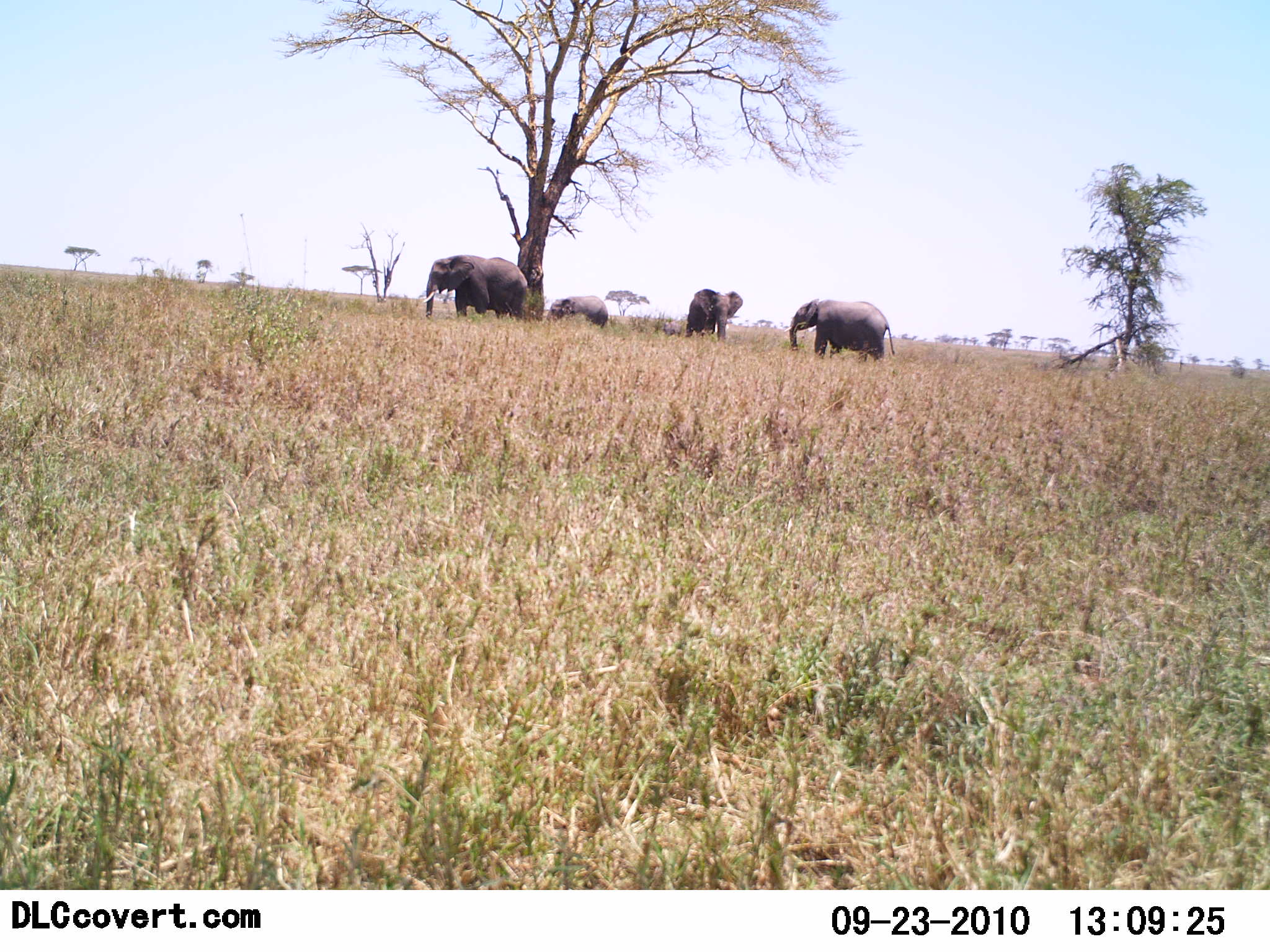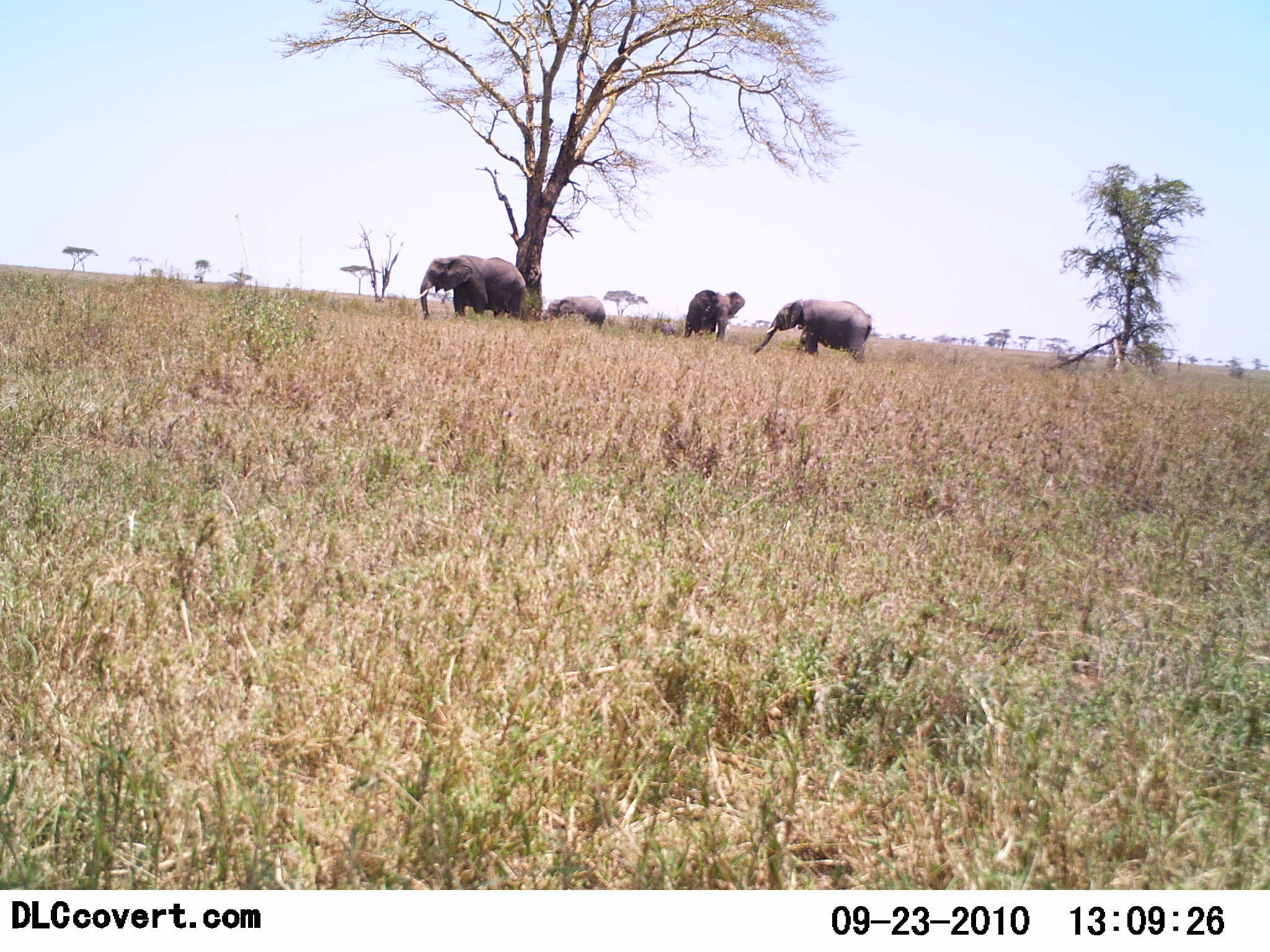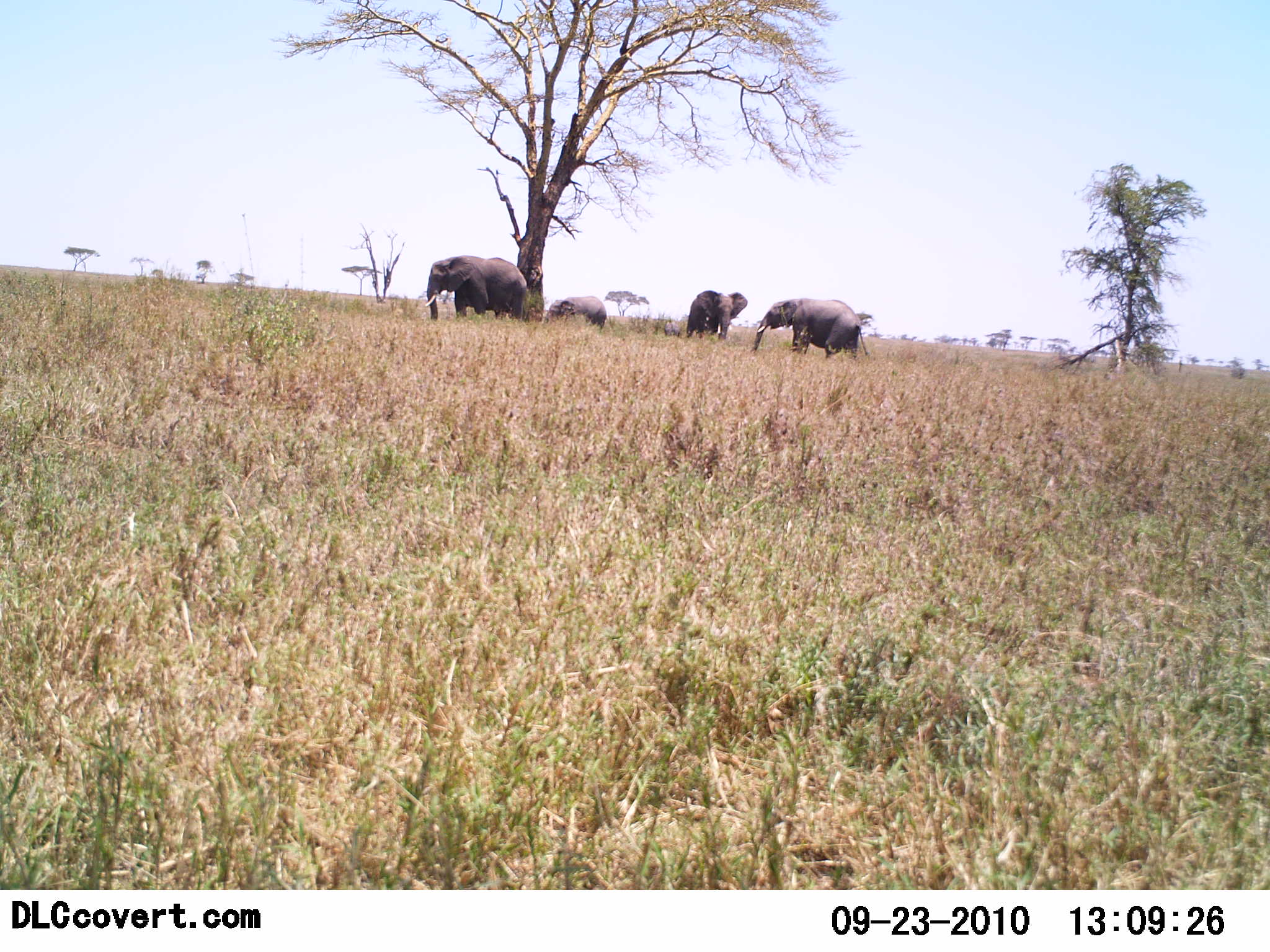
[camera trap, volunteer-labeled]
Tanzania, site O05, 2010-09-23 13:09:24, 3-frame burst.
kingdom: Animalia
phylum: Chordata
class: Mammalia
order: Proboscidea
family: Elephantidae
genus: Loxodonta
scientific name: Loxodonta africana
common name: african bush elephant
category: elephant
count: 4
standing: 65%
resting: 10%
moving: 55%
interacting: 0%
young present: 45%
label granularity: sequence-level